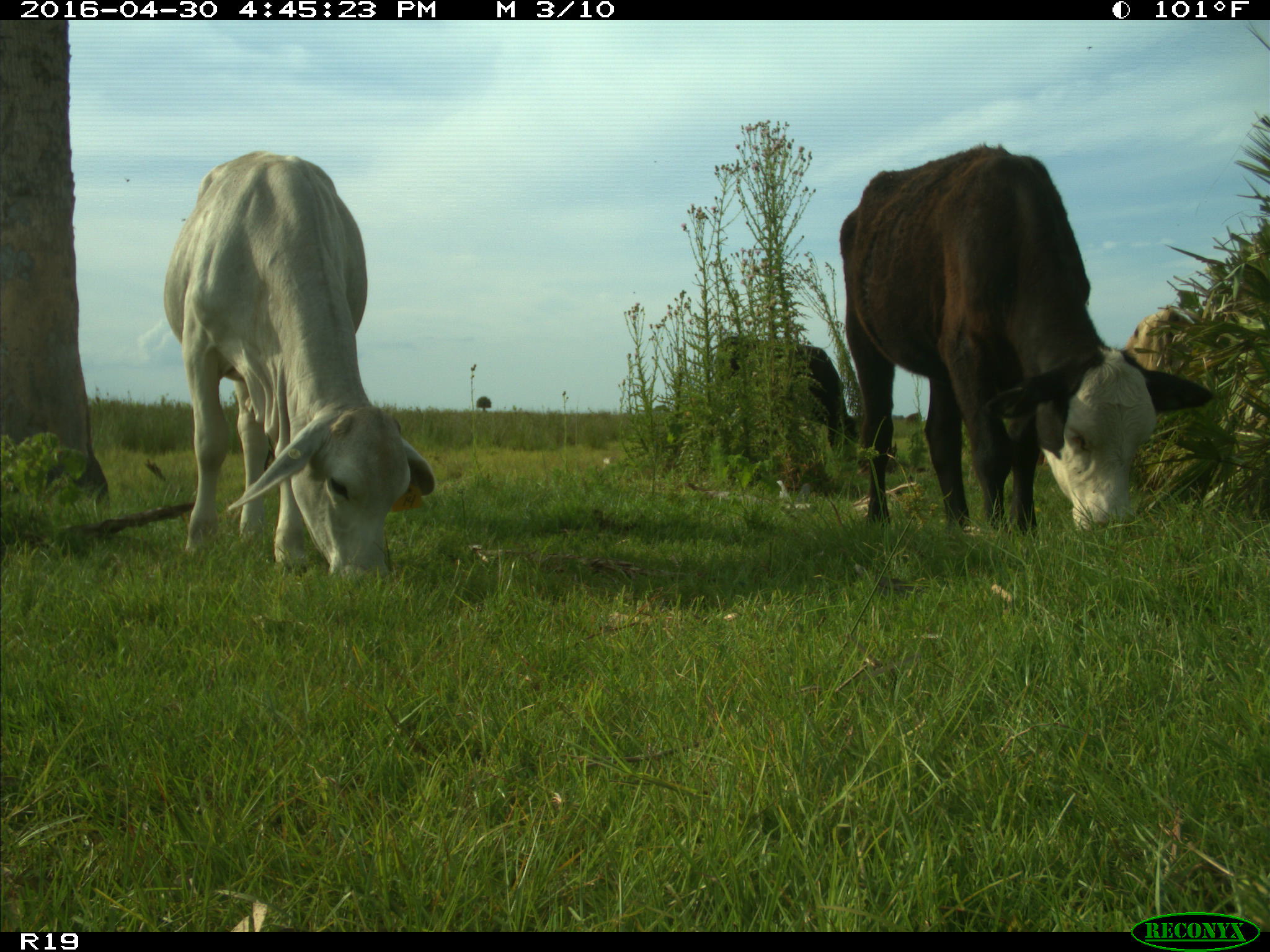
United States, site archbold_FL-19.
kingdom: Animalia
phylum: Chordata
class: Mammalia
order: Artiodactyla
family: Bovidae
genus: Bos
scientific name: Bos taurus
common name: domestic cow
Bos taurus (domestic cow).